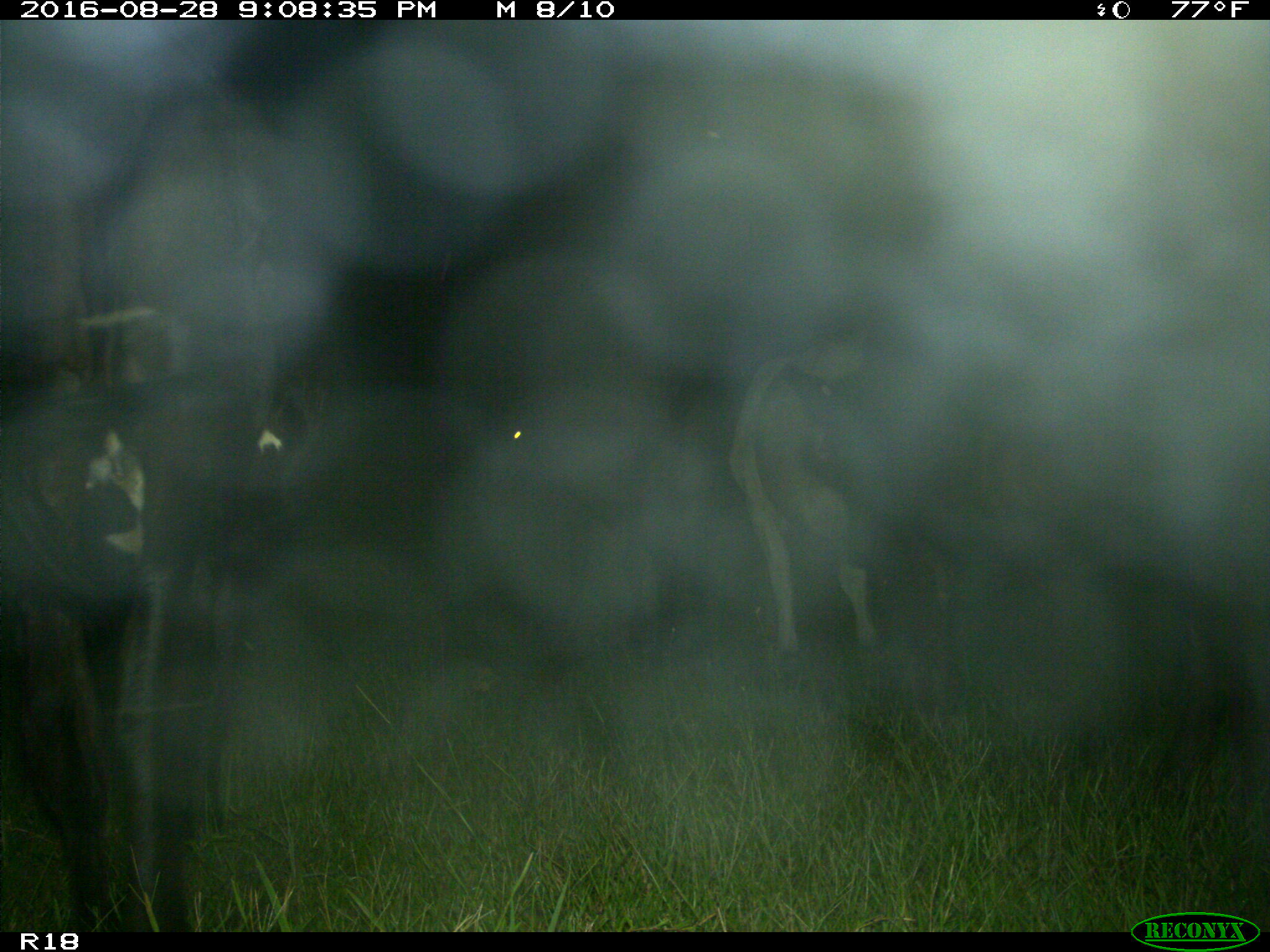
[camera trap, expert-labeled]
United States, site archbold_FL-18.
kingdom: Animalia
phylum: Chordata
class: Mammalia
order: Artiodactyla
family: Bovidae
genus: Bos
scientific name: Bos taurus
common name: domestic cow